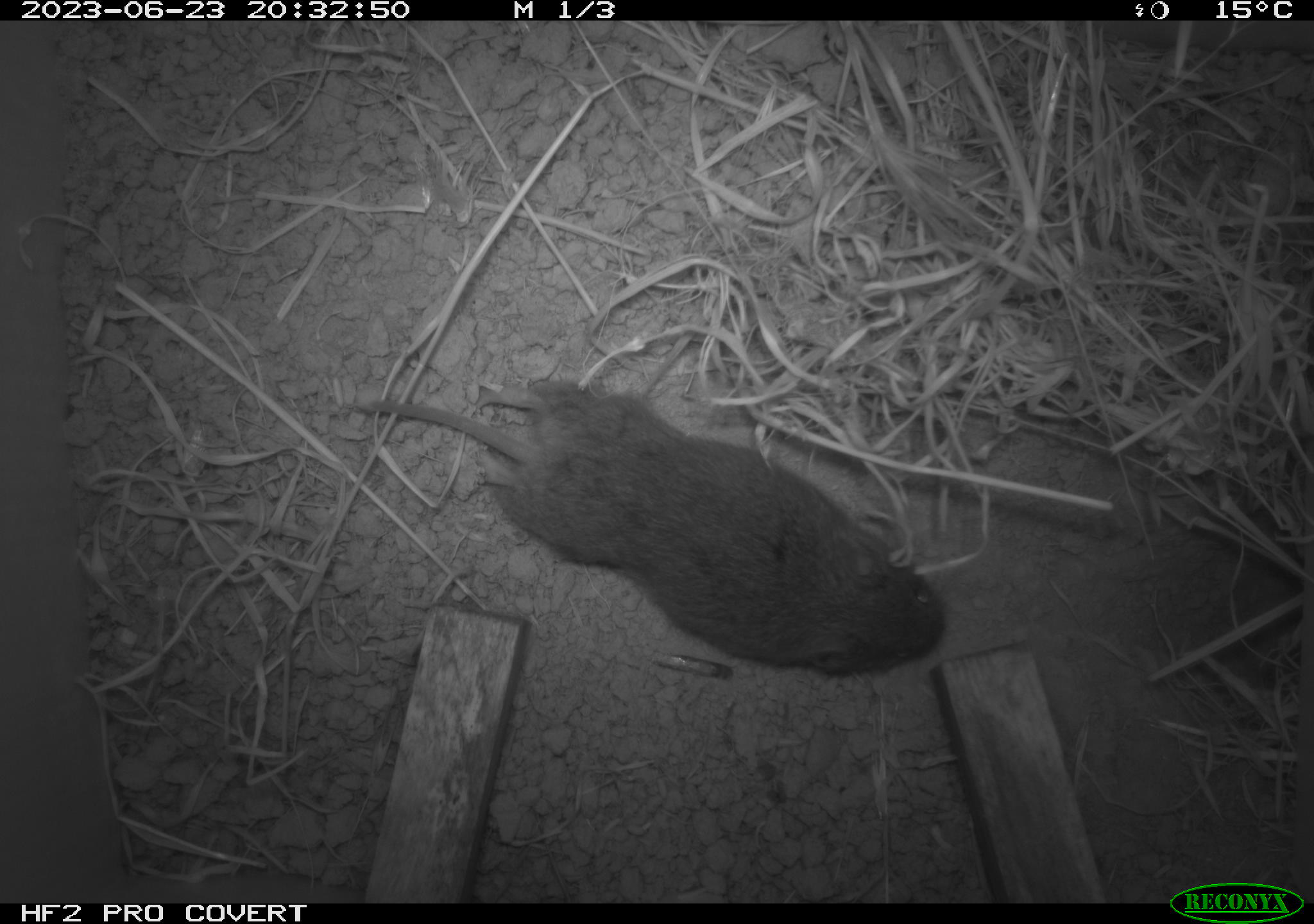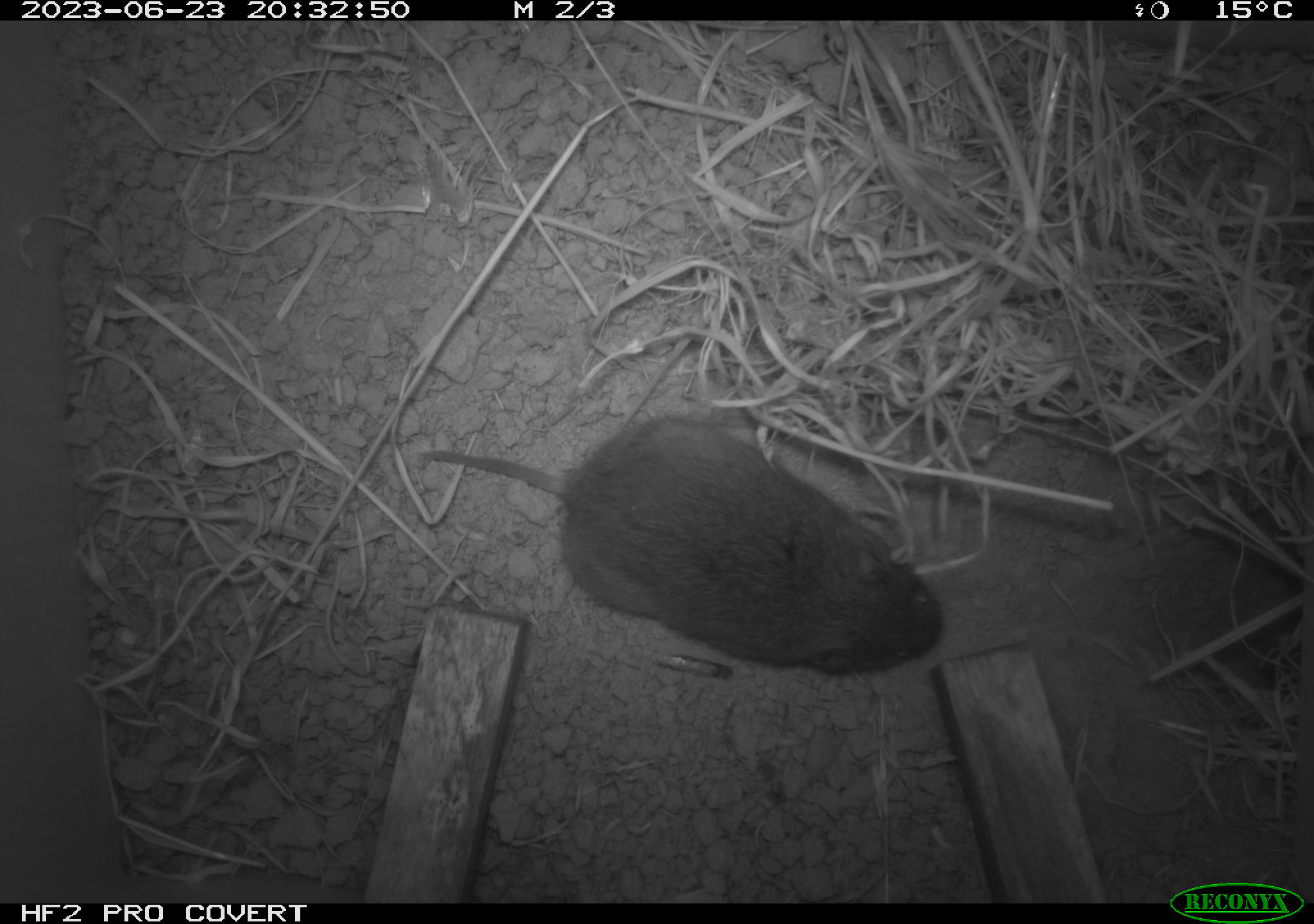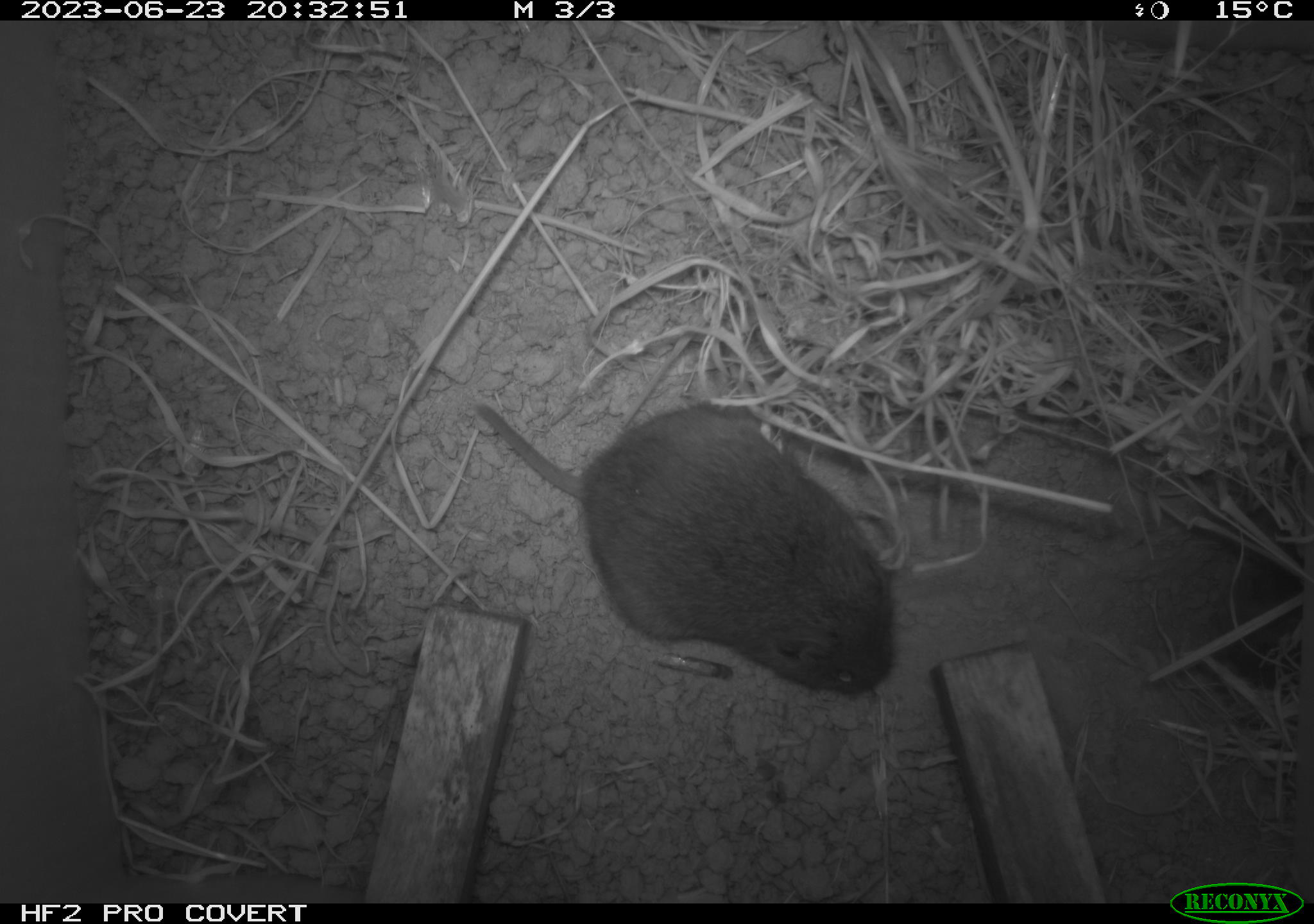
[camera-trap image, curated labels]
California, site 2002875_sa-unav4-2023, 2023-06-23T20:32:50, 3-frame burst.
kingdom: Animalia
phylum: Chordata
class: Mammalia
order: Rodentia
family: Cricetidae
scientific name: Arvicolinae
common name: voles, lemmings, and muskrats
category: arvicolinae subfamily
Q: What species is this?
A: Arvicolinae subfamily (voles, lemmings, and muskrats) (Arvicolinae).